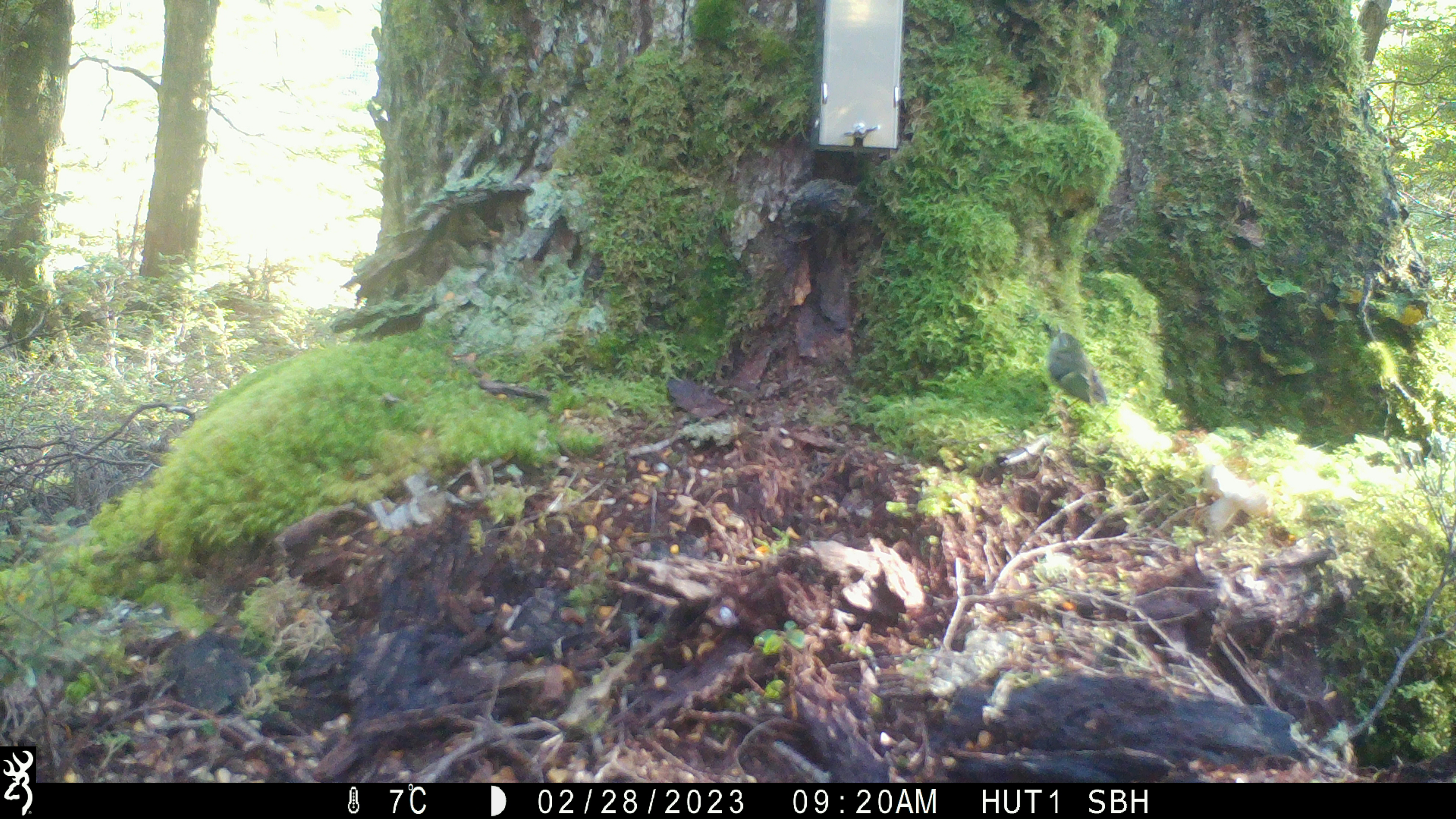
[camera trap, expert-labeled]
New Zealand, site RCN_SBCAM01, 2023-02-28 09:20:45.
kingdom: Animalia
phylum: Chordata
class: Aves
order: Passeriformes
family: Acanthisittidae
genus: Acanthisitta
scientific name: Acanthisitta chloris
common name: rifleman